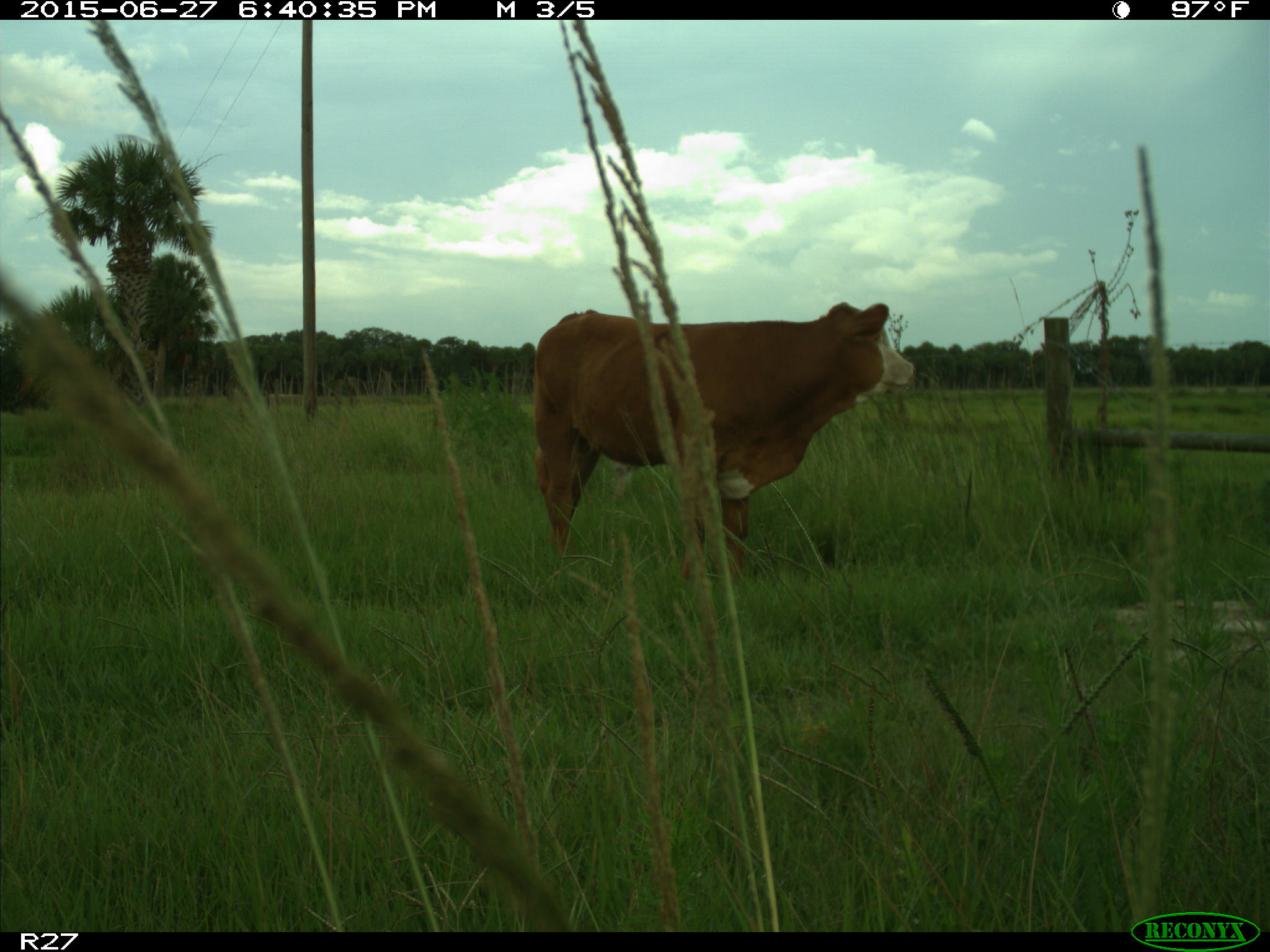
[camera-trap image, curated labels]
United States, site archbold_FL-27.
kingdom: Animalia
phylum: Chordata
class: Mammalia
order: Artiodactyla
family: Bovidae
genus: Bos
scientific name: Bos taurus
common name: domestic cow